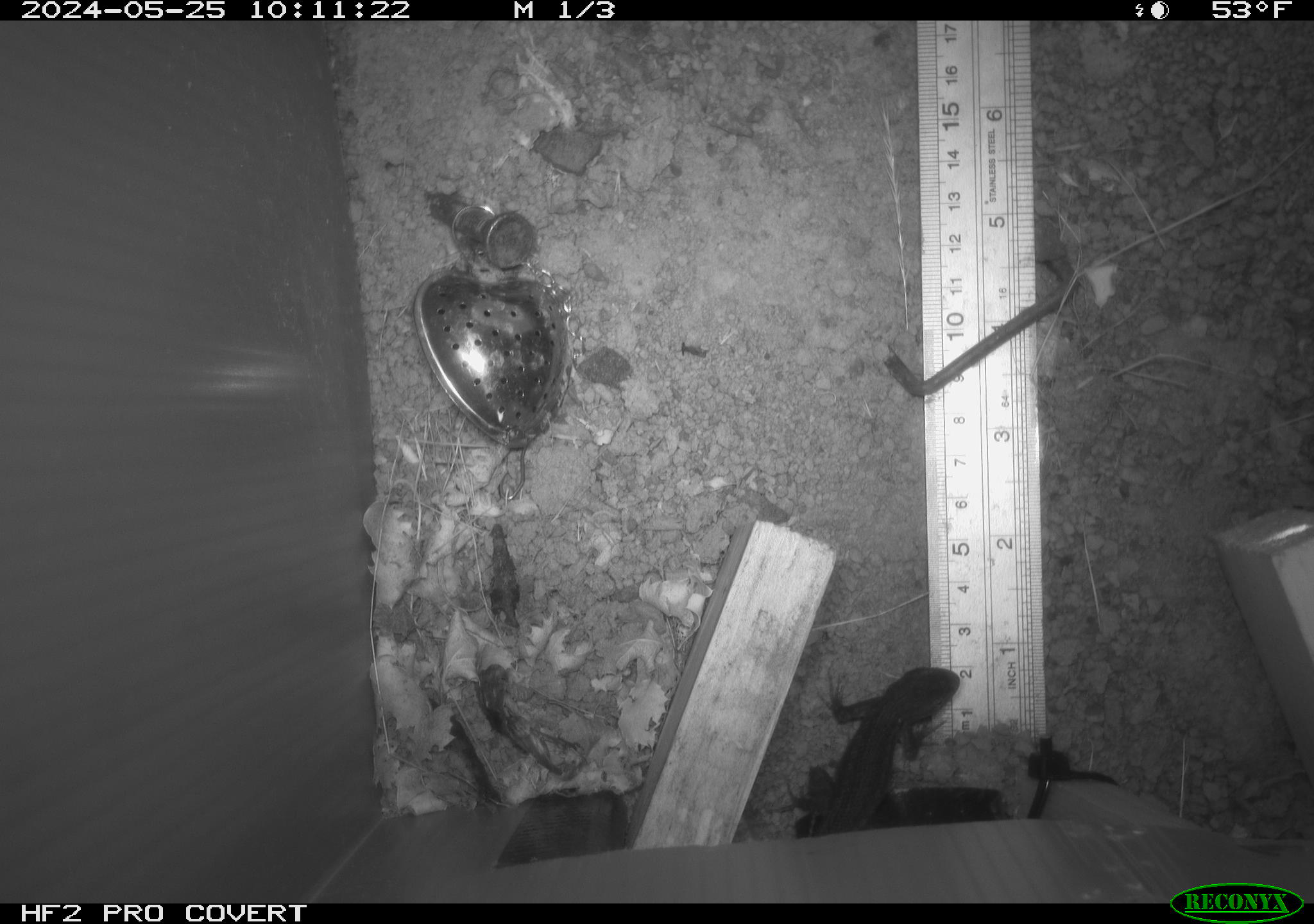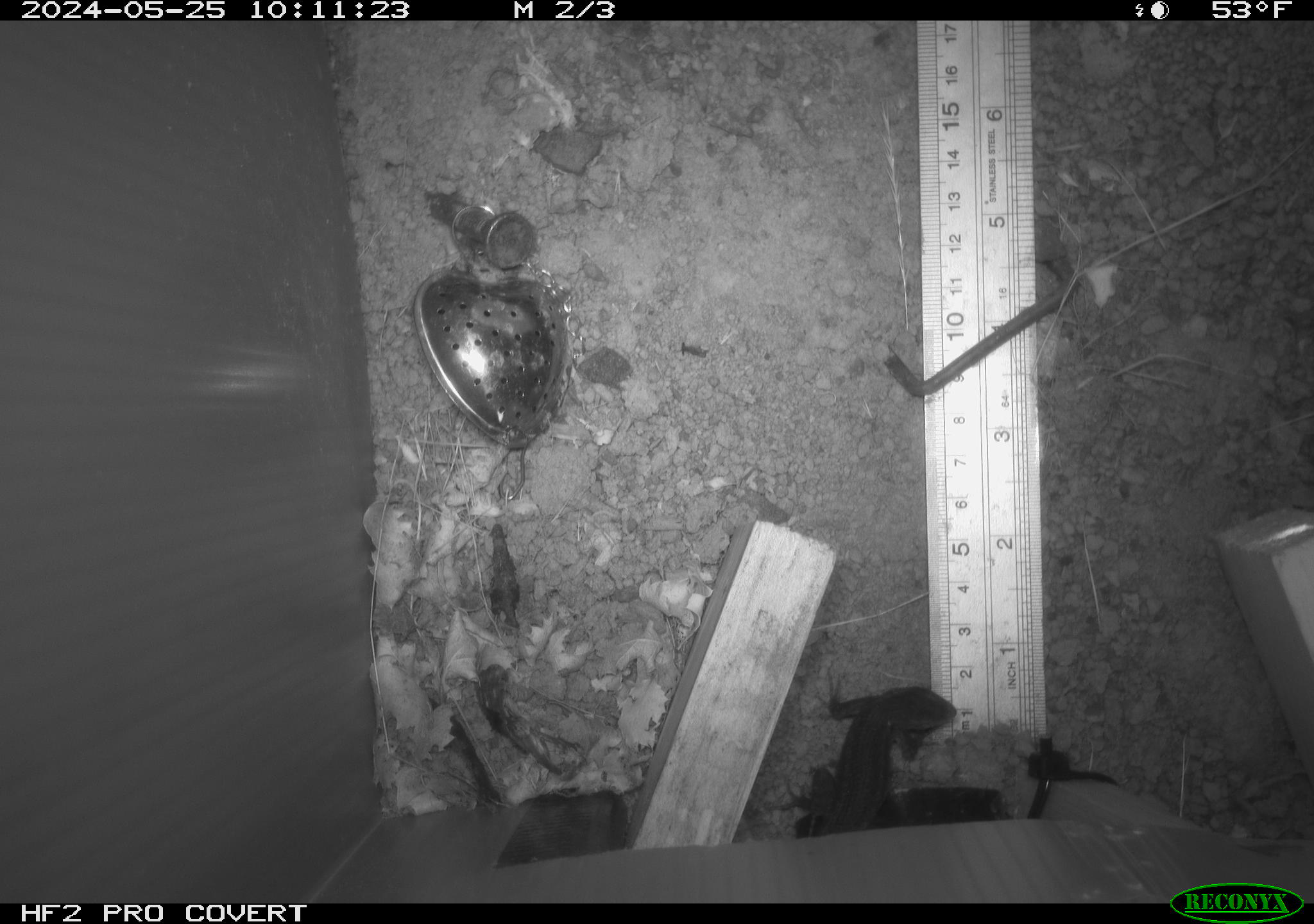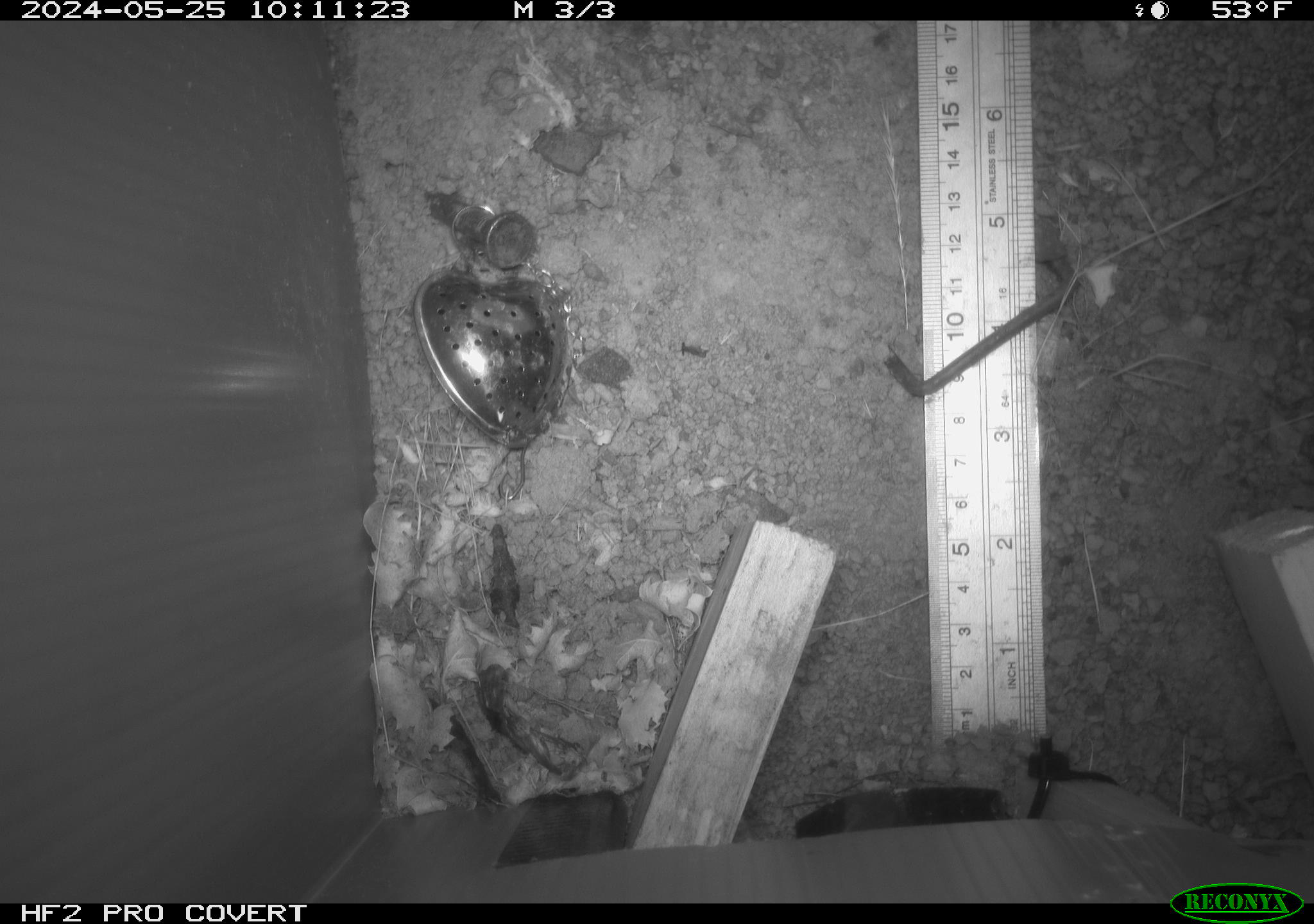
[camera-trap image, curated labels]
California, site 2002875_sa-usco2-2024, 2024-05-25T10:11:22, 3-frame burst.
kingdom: Animalia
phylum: Chordata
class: Reptilia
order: Squamata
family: Phrynosomatidae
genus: Sceloporus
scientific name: Sceloporus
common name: spiny lizards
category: sceloporus species